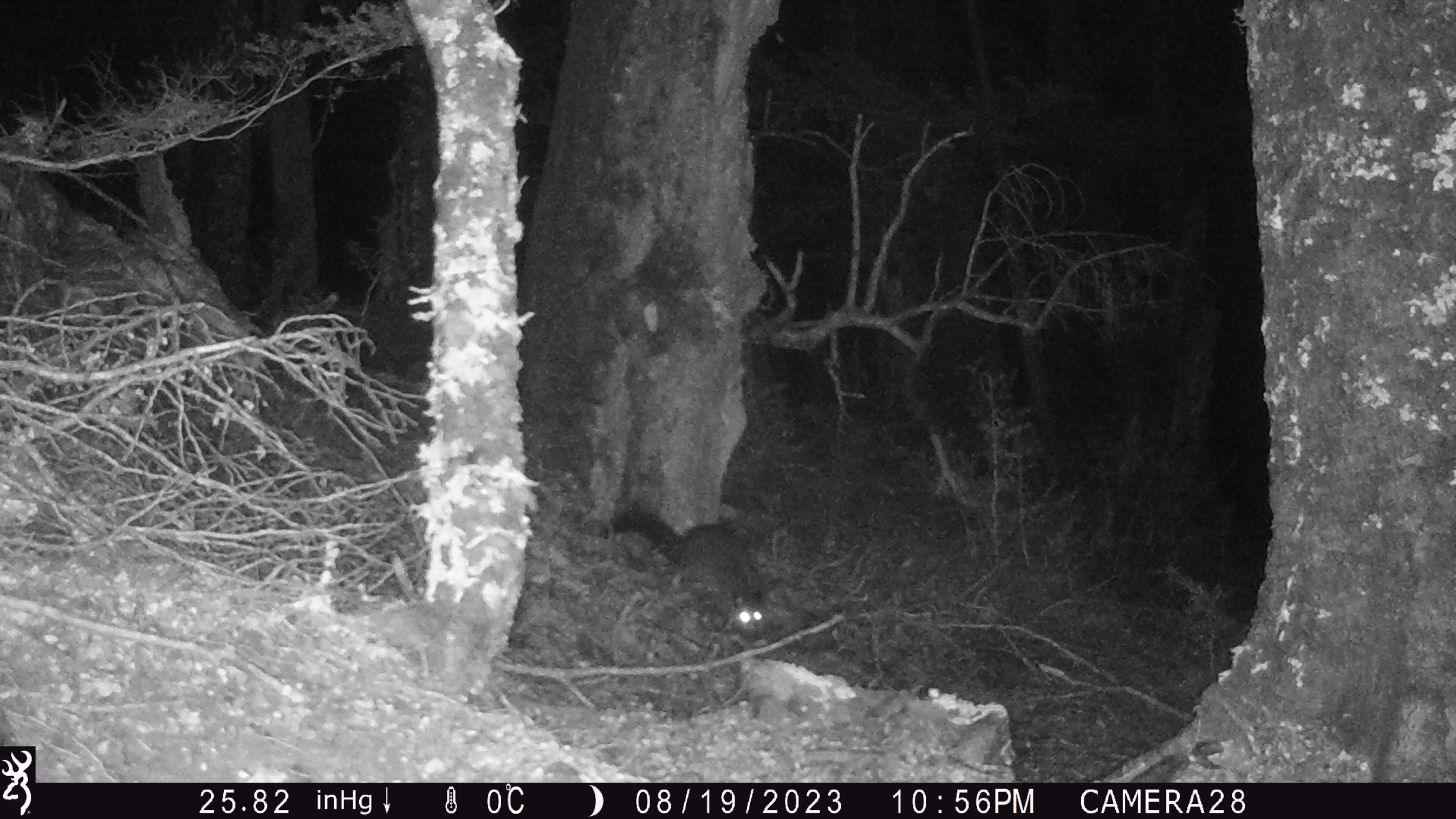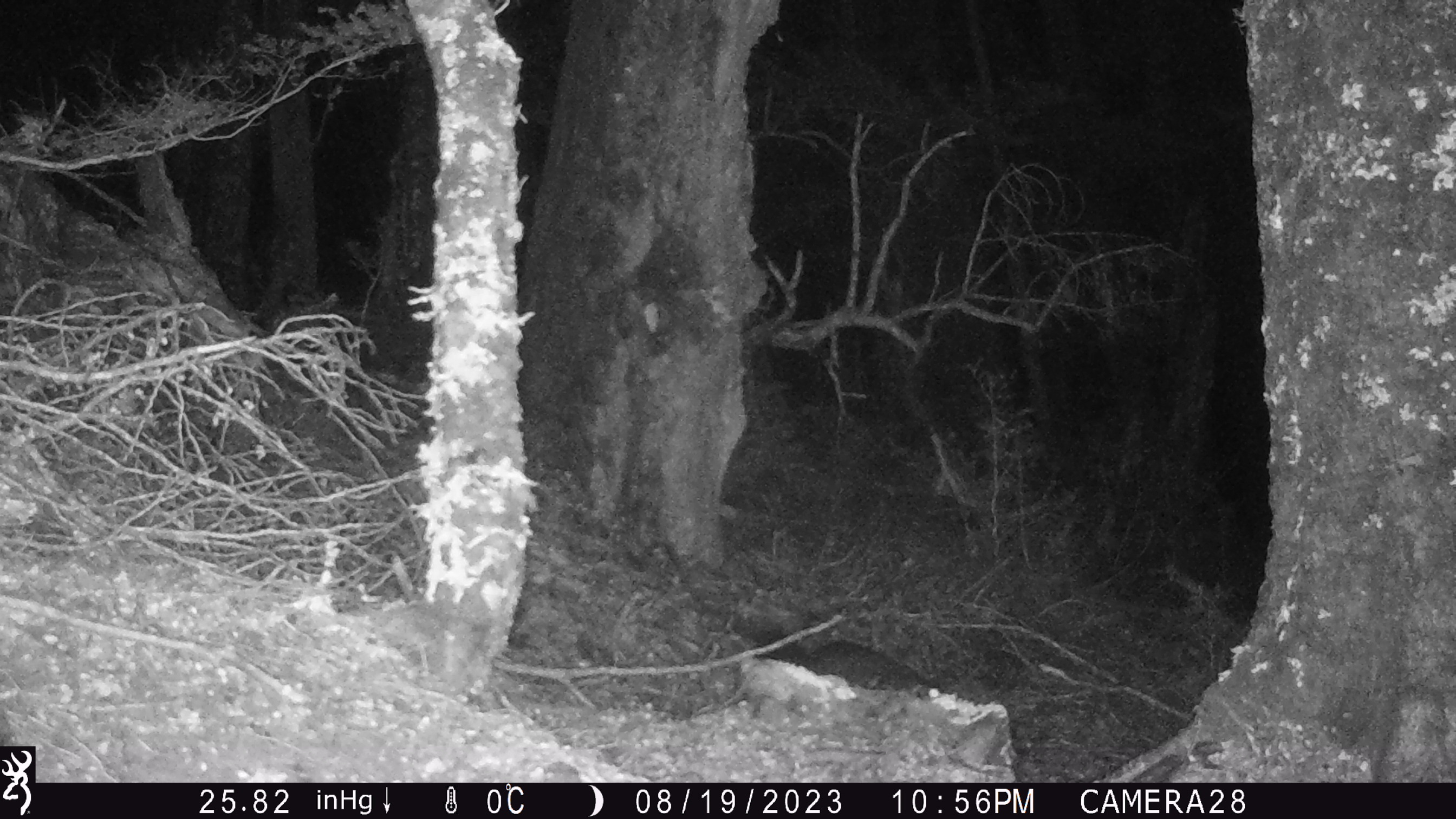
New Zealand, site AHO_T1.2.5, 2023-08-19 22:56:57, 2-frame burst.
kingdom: Animalia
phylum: Chordata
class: Mammalia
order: Carnivora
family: Mustelidae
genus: Mustela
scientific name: Mustela erminea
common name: stoat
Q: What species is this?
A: Stoat (Mustela erminea).